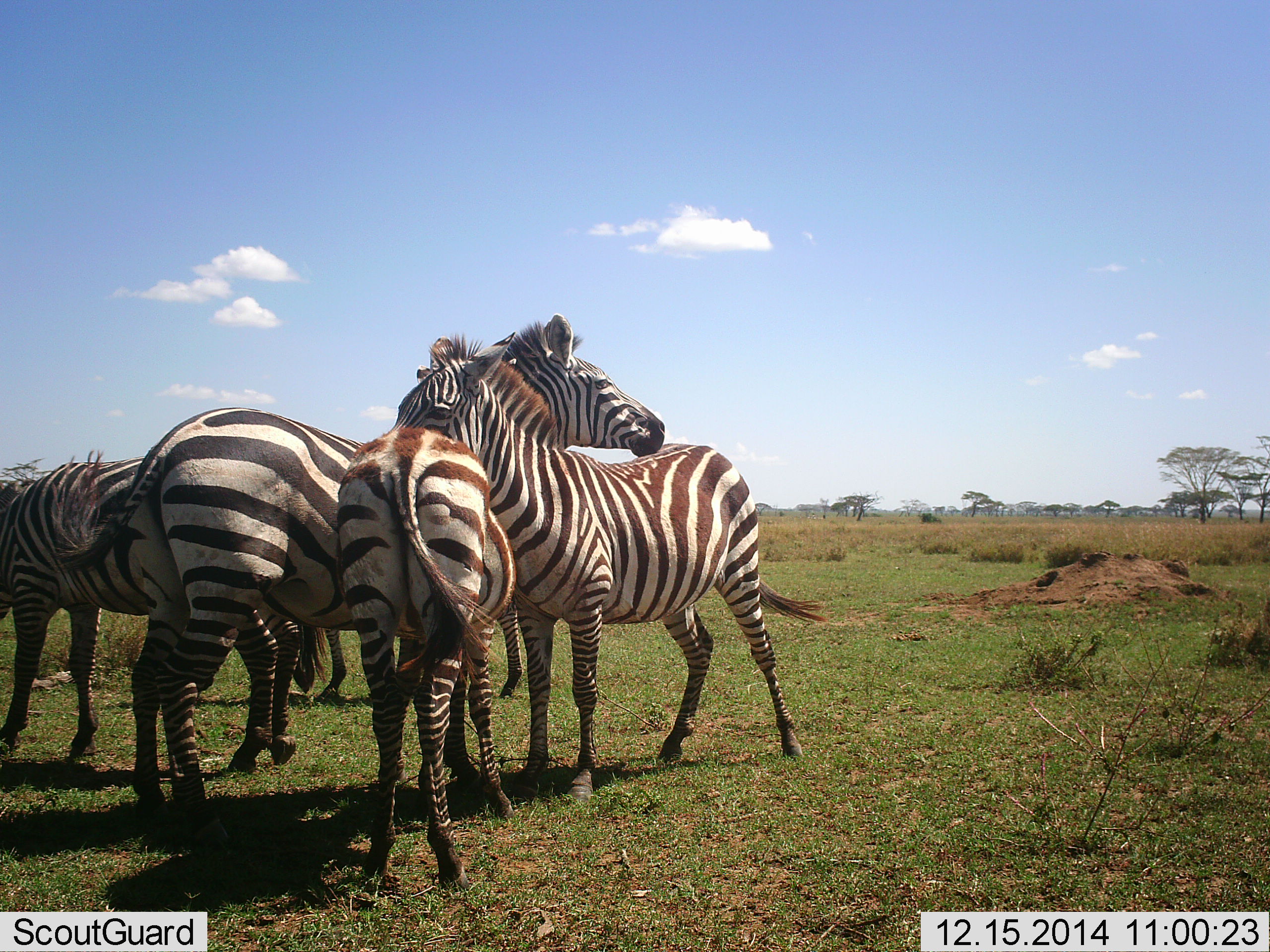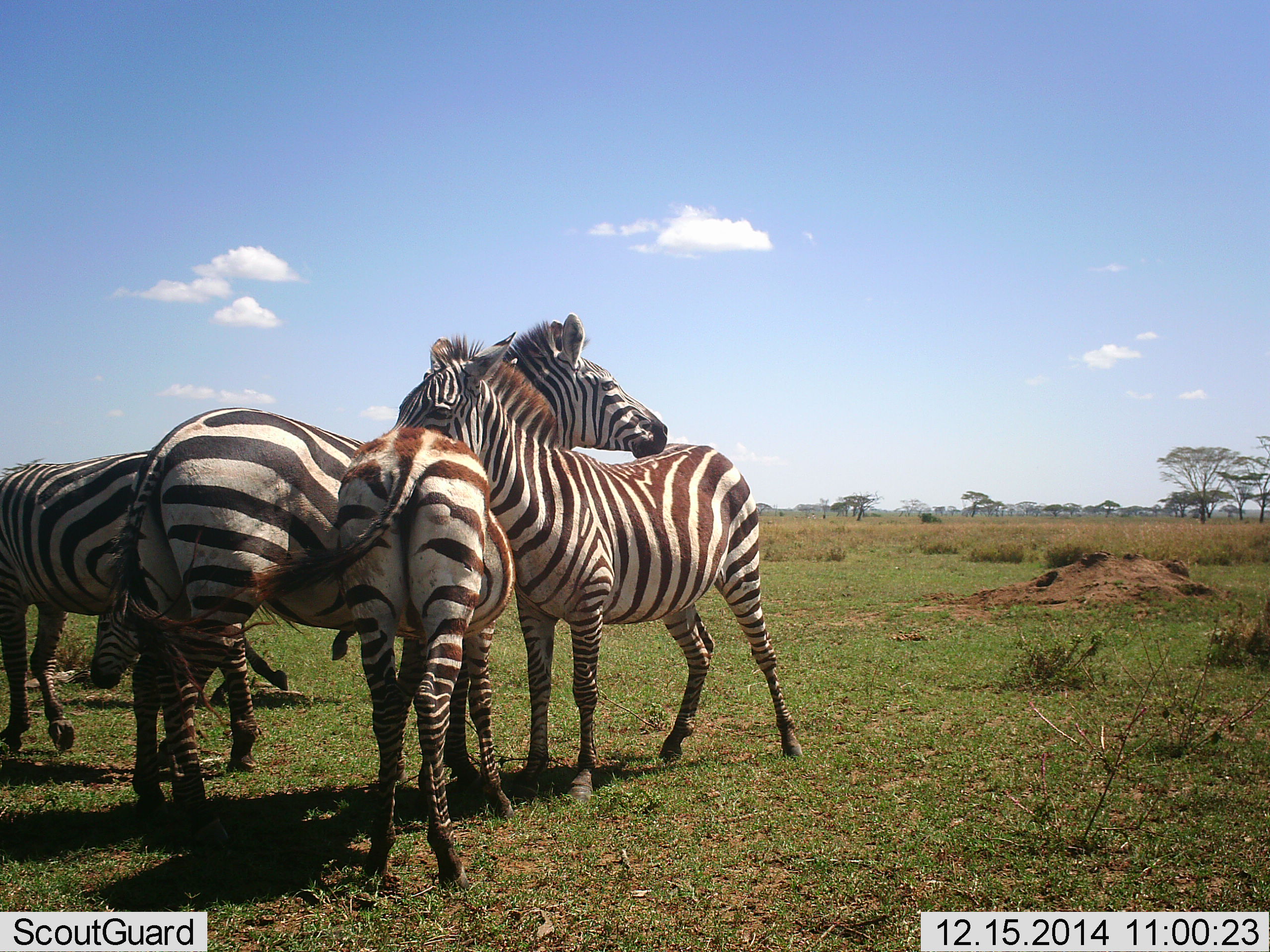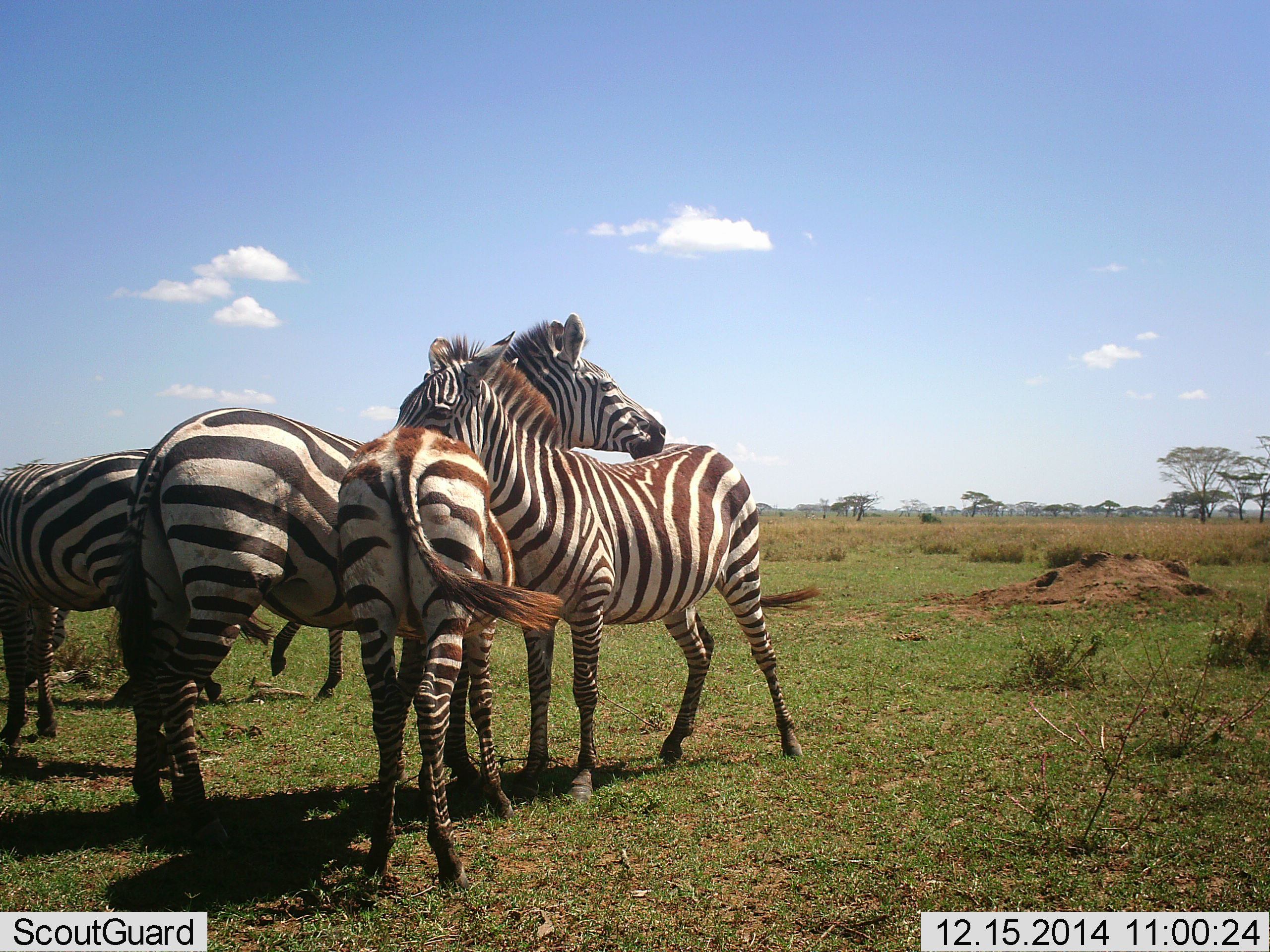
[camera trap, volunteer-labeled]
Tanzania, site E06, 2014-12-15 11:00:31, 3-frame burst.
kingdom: Animalia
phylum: Chordata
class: Mammalia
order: Perissodactyla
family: Equidae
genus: Equus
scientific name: Equus quagga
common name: plains zebra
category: zebra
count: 5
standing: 70%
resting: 20%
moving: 0%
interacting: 50%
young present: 20%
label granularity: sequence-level